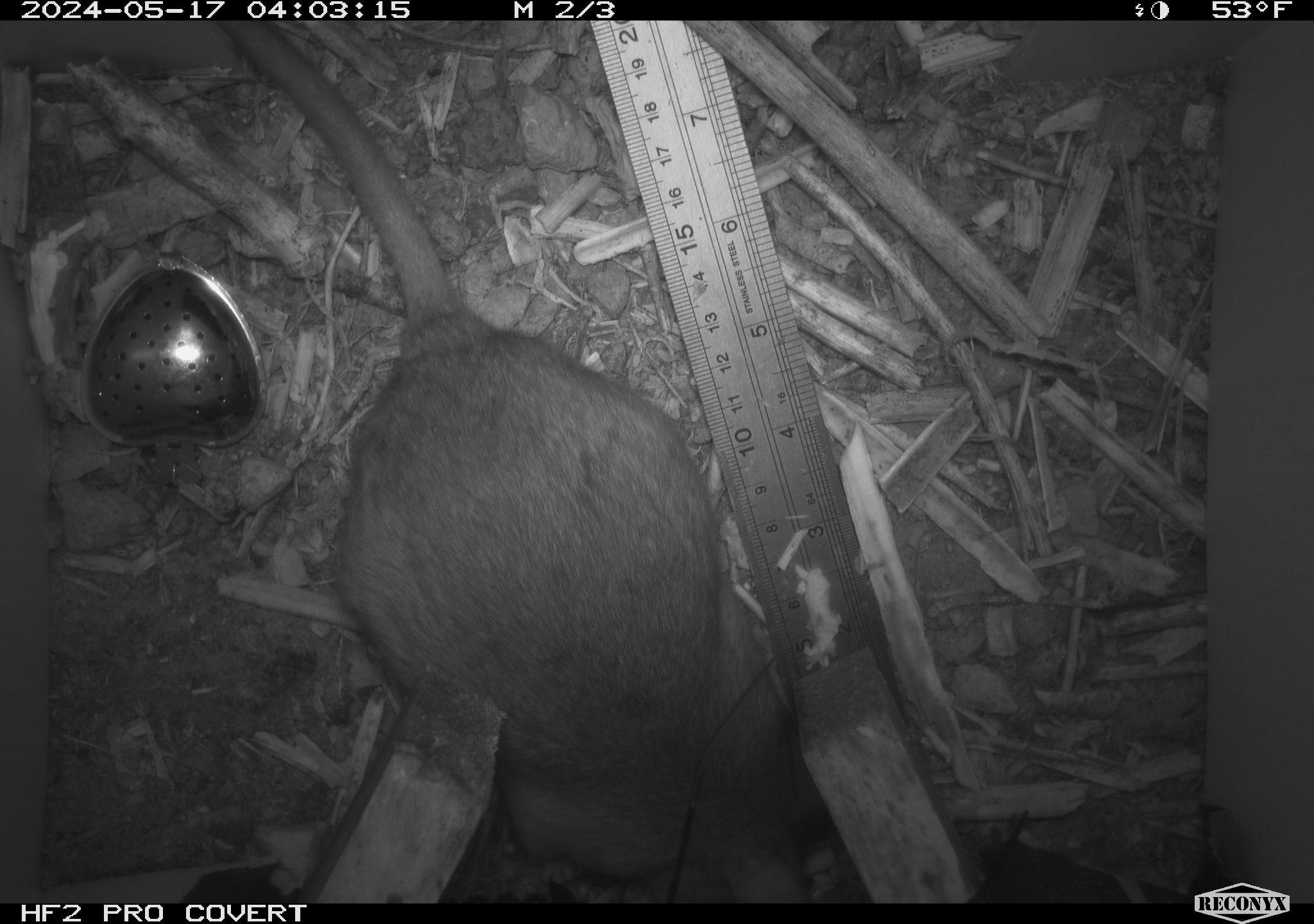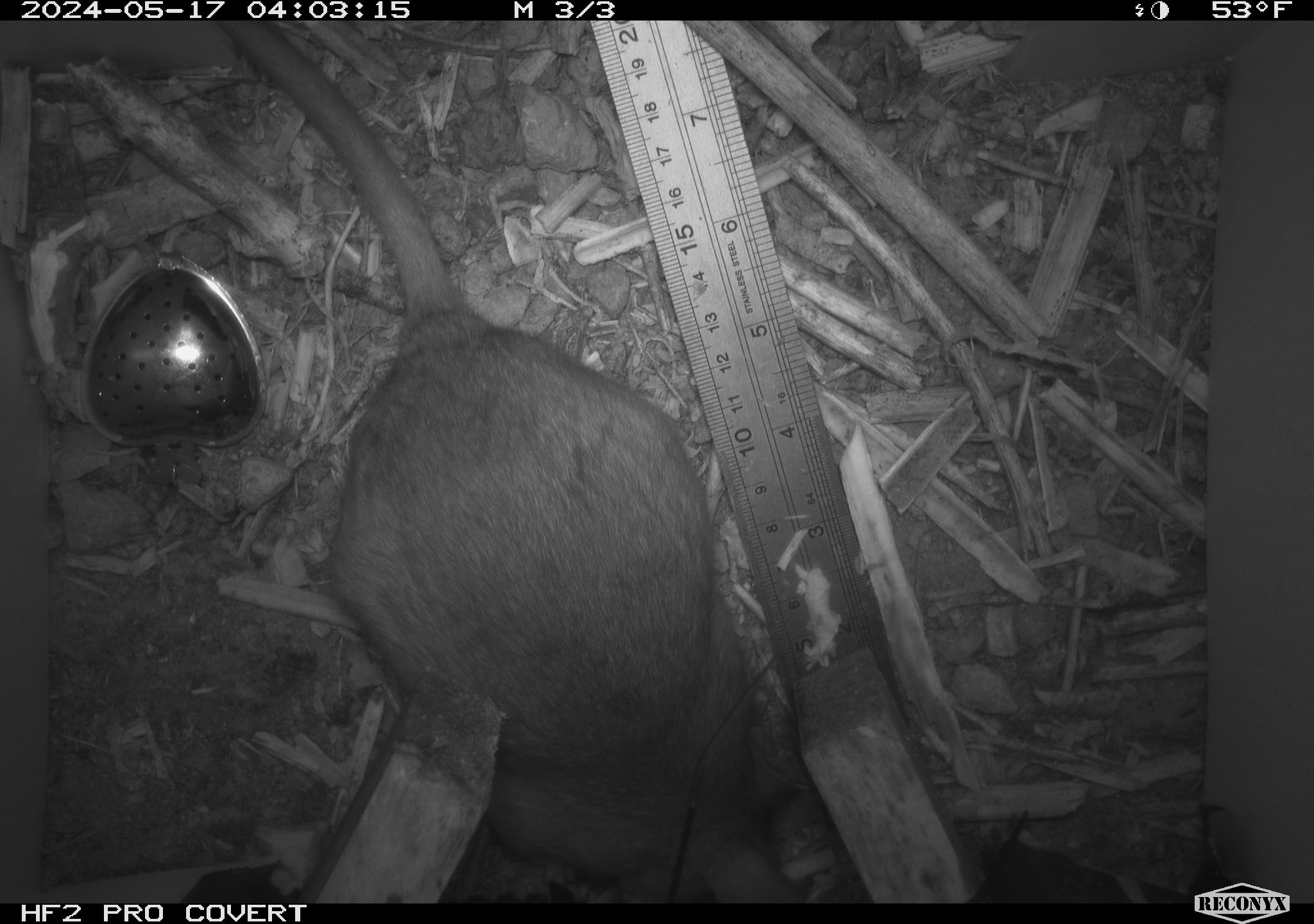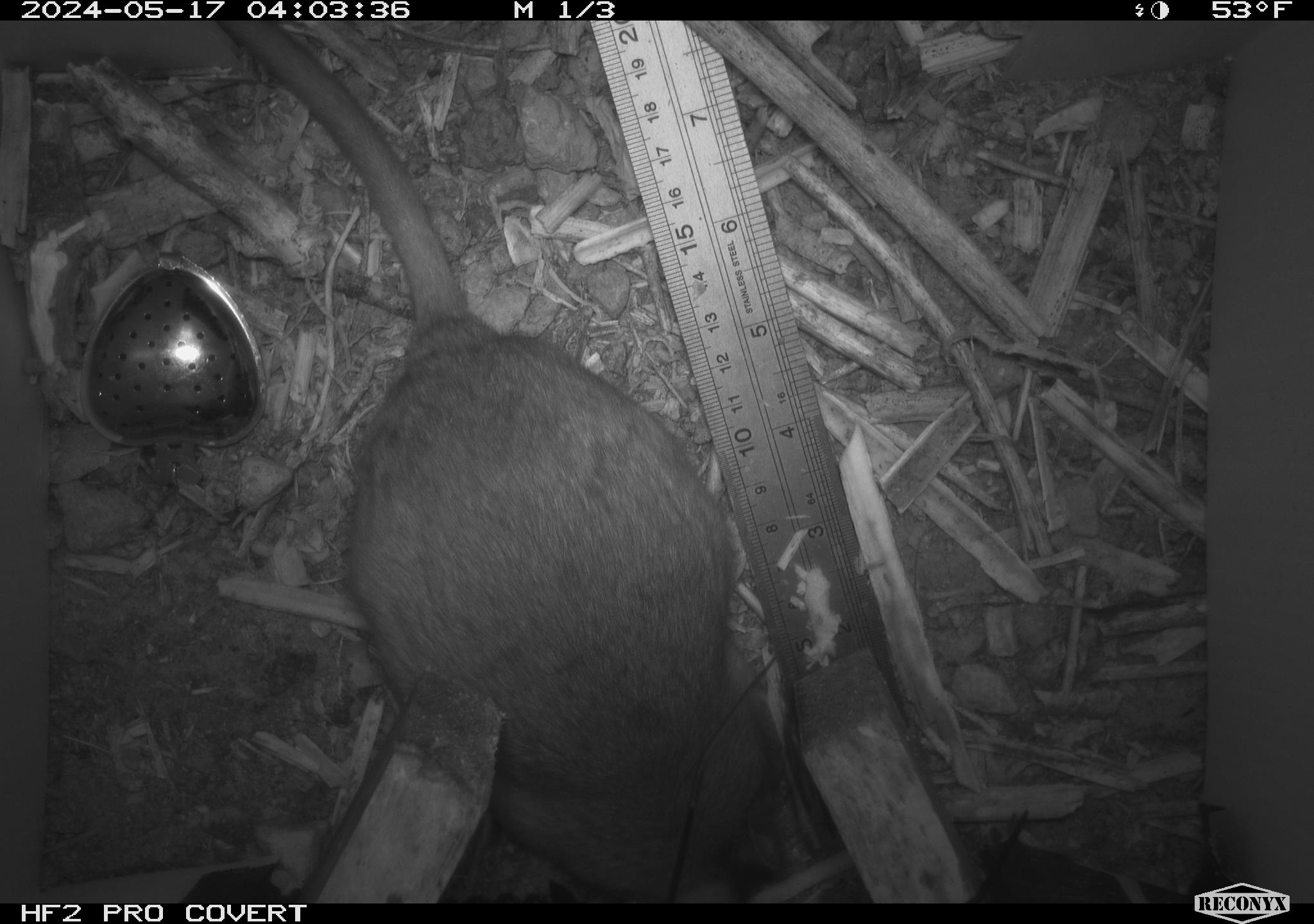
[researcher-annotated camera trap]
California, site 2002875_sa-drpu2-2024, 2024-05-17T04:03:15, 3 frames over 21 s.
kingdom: Animalia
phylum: Chordata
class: Mammalia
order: Rodentia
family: Cricetidae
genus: Neotoma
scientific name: Neotoma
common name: pack rat or woodrat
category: neotoma species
Neotoma species (pack rat or woodrat) (Neotoma).